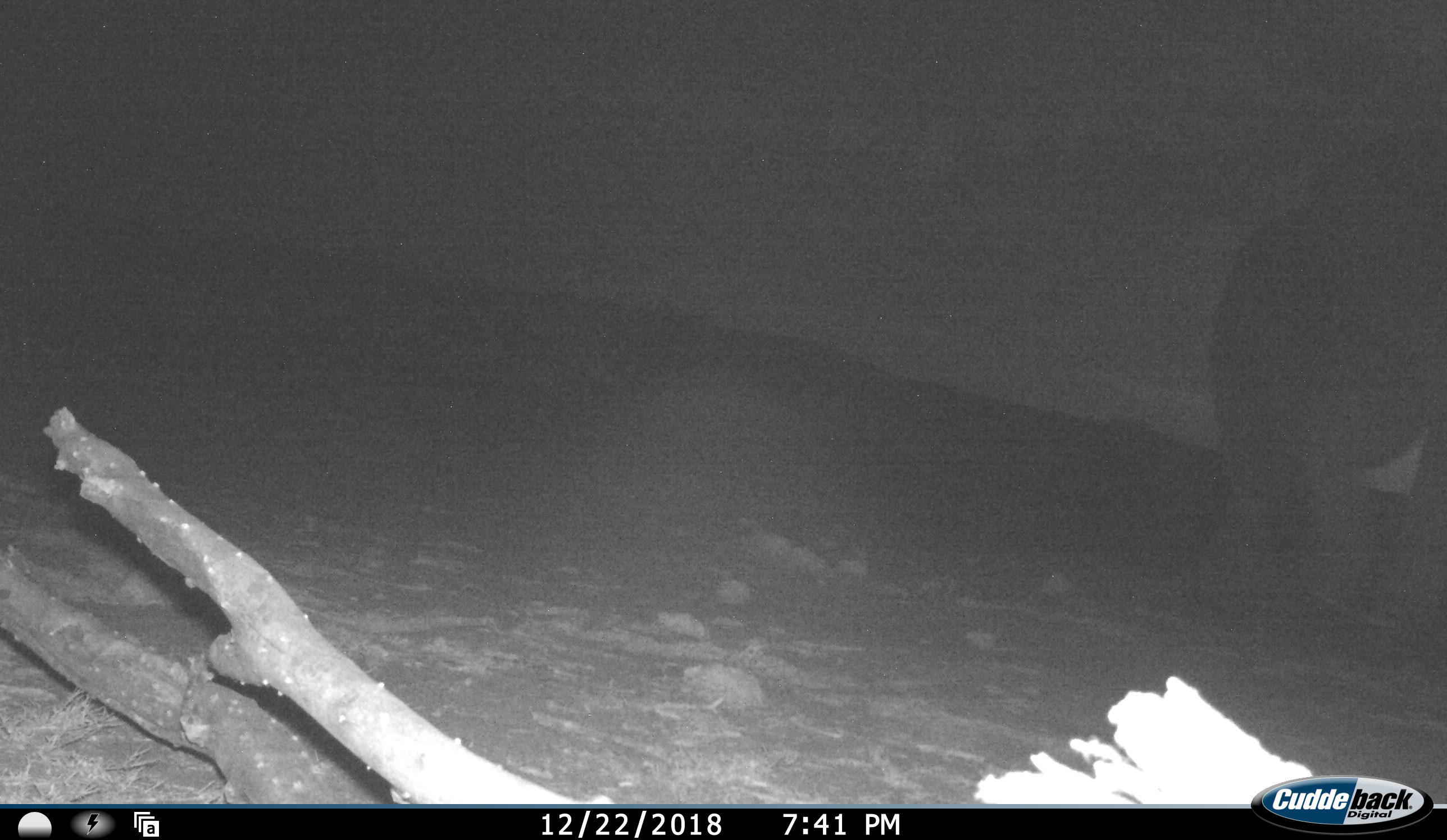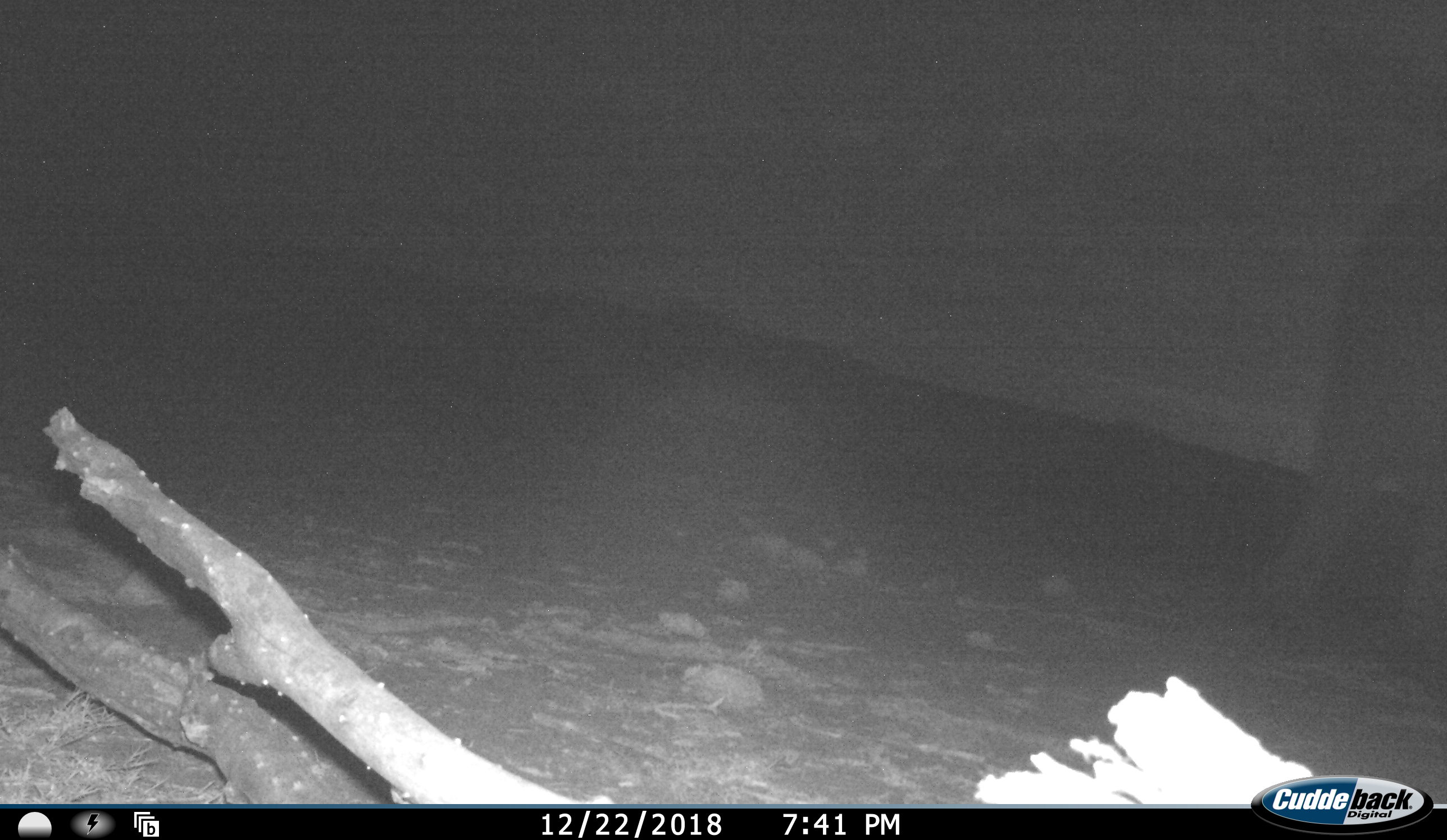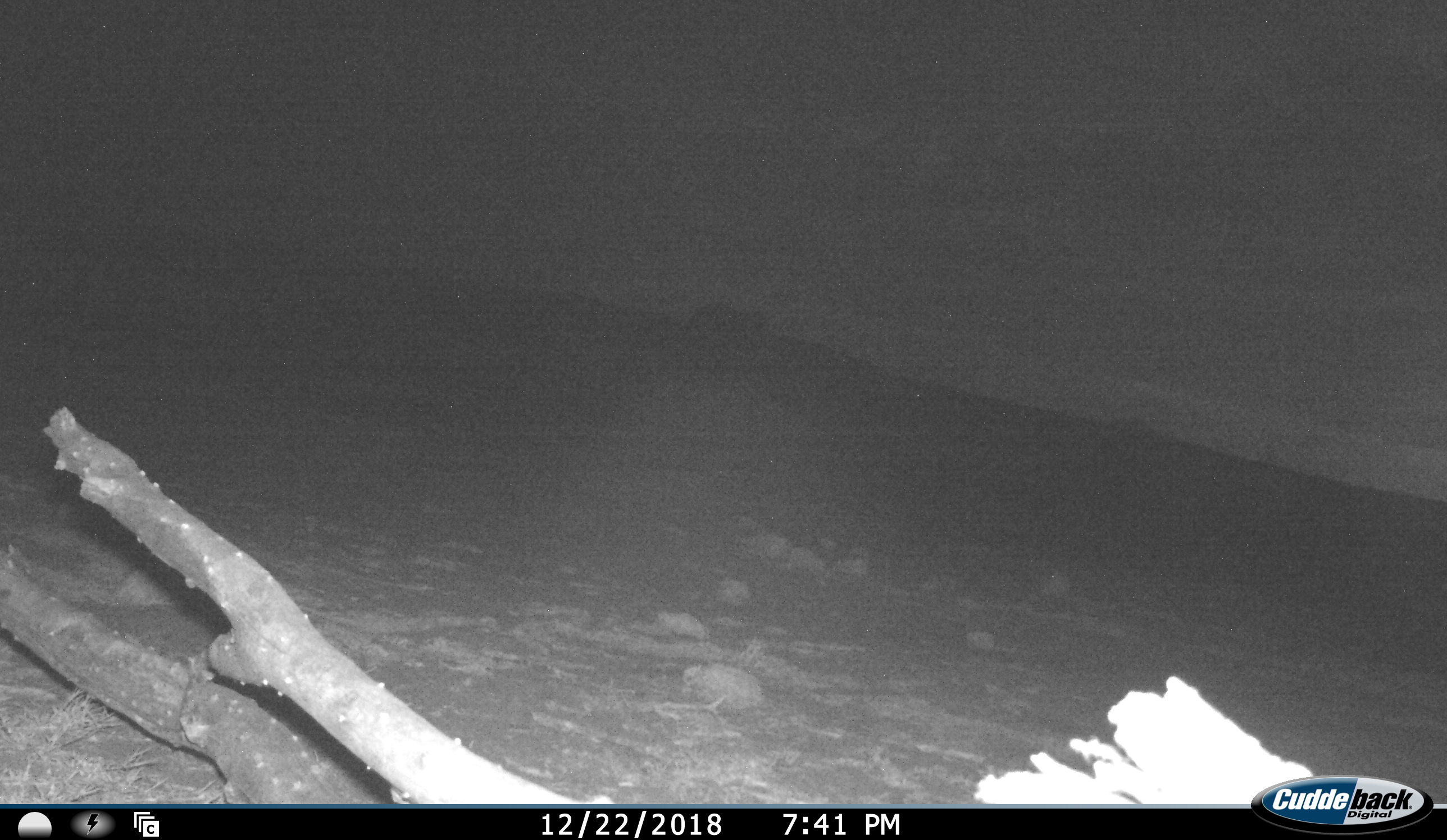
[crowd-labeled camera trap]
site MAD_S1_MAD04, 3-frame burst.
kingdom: Animalia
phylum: Chordata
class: Mammalia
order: Proboscidea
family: Elephantidae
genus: Loxodonta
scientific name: Loxodonta africana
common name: african bush elephant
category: elephant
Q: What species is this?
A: Elephant (african bush elephant) (Loxodonta africana).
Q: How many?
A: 1.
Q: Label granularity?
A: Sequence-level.